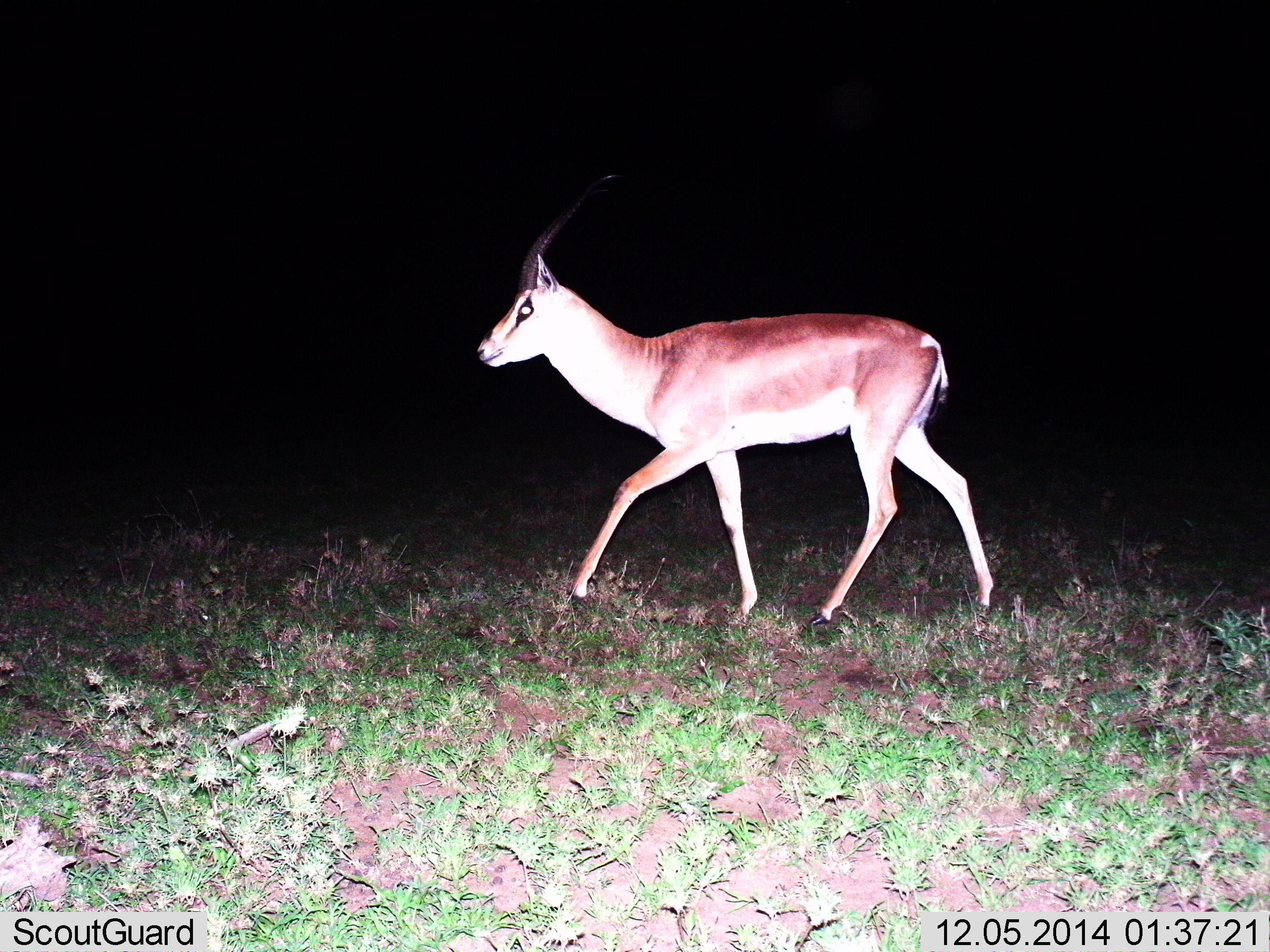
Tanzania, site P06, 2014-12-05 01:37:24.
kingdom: Animalia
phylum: Chordata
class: Mammalia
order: Artiodactyla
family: Bovidae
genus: Nanger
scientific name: Nanger granti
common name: grant's gazelle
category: gazellegrants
Gazellegrants (grant's gazelle) (Nanger granti), count 1. Behavior (volunteer vote fractions): standing 0%, resting 0%, moving 100%, interacting 0%. Young present (vote fraction): 0%. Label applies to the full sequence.